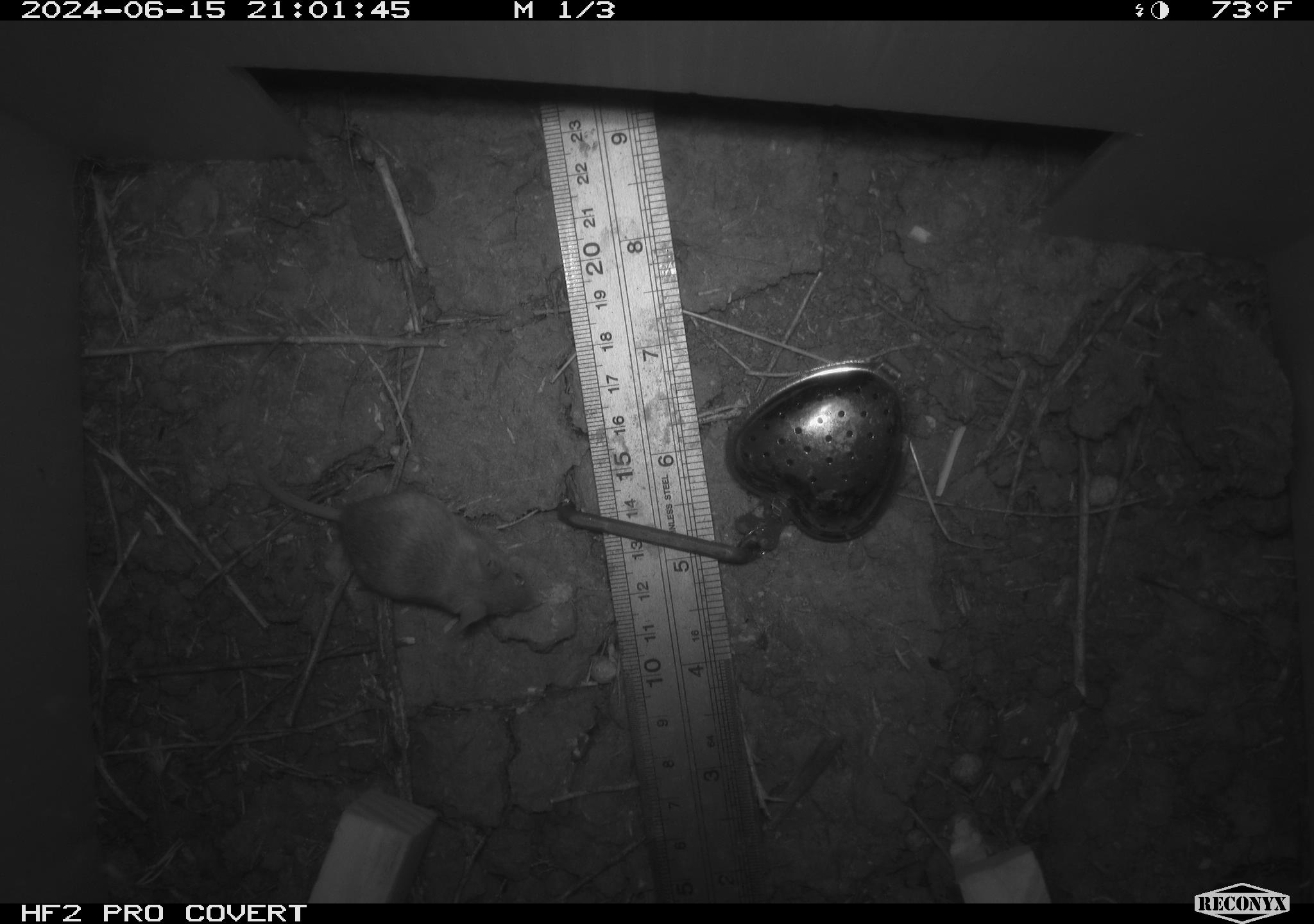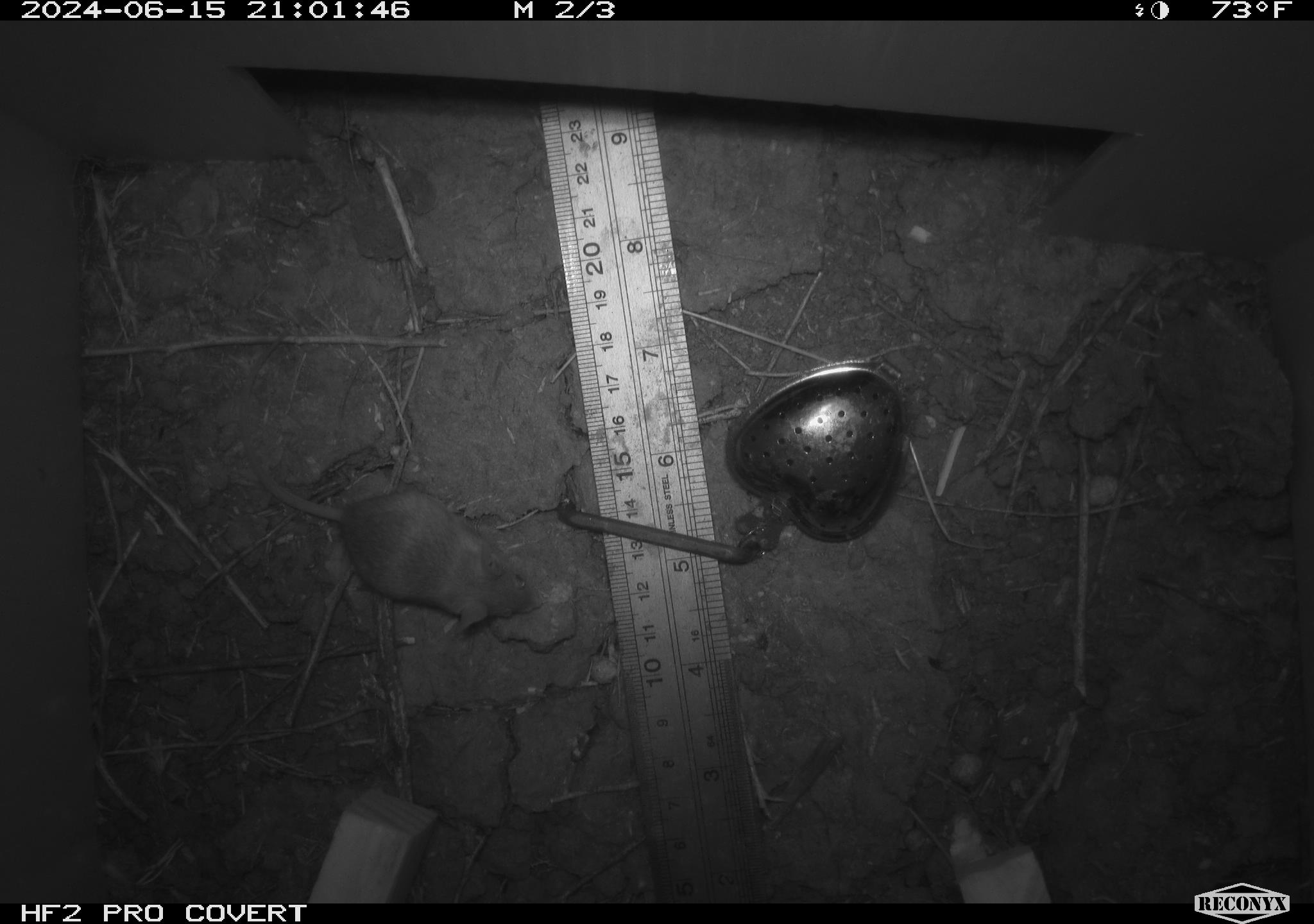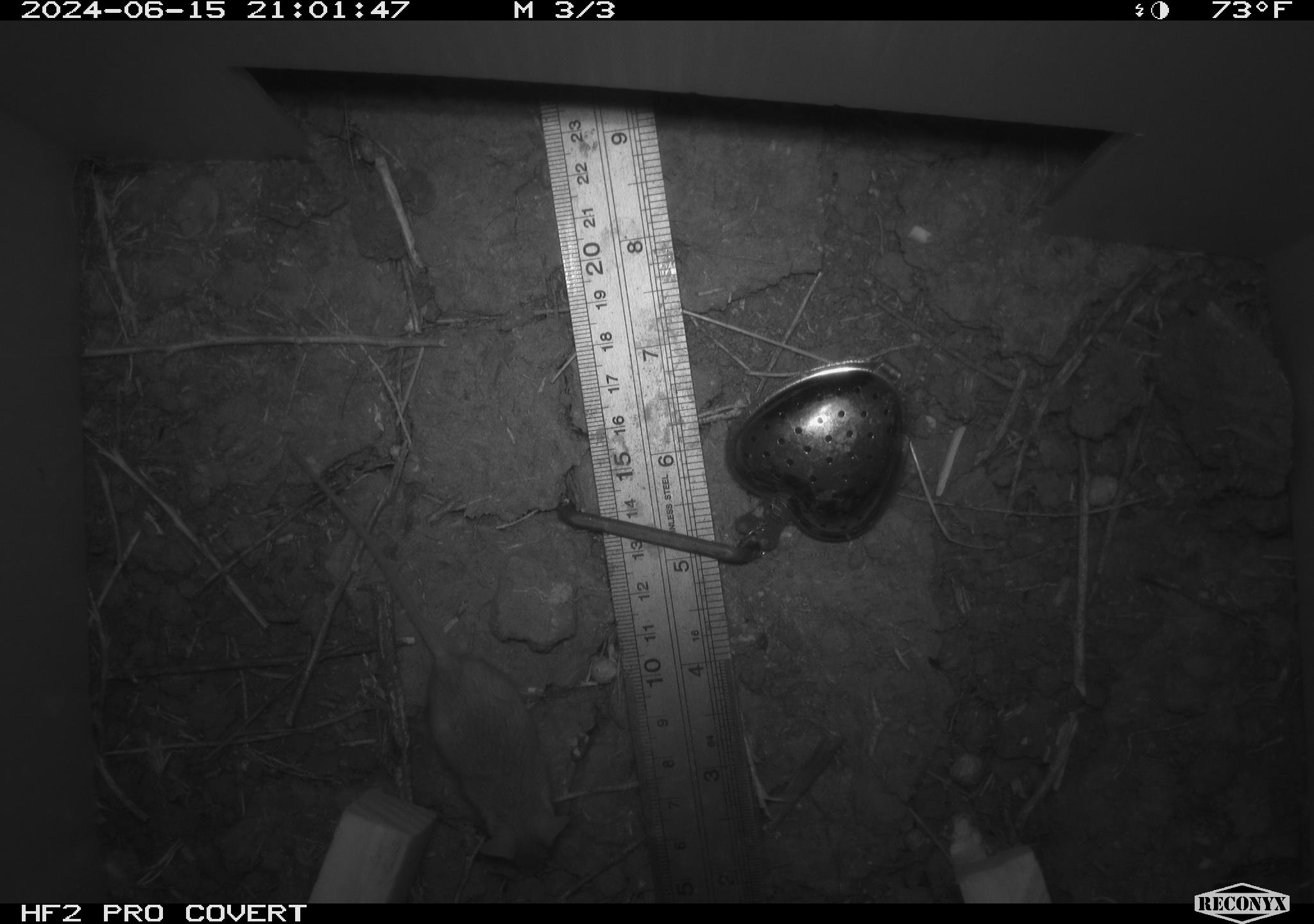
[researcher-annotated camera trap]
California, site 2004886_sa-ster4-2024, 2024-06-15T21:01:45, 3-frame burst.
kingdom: Animalia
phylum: Chordata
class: Mammalia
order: Rodentia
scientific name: Rodentia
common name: mouse species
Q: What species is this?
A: Mouse species (Rodentia).